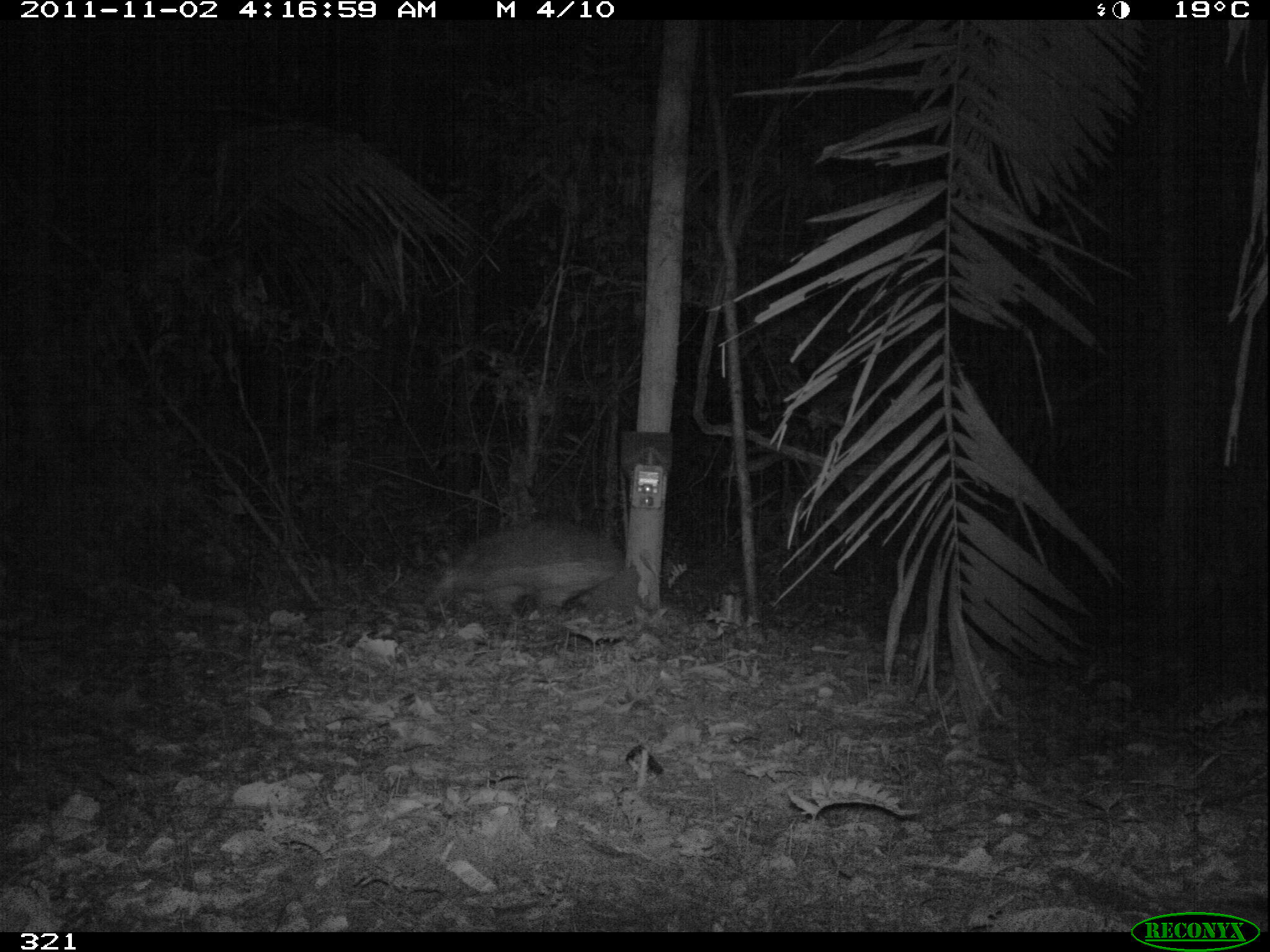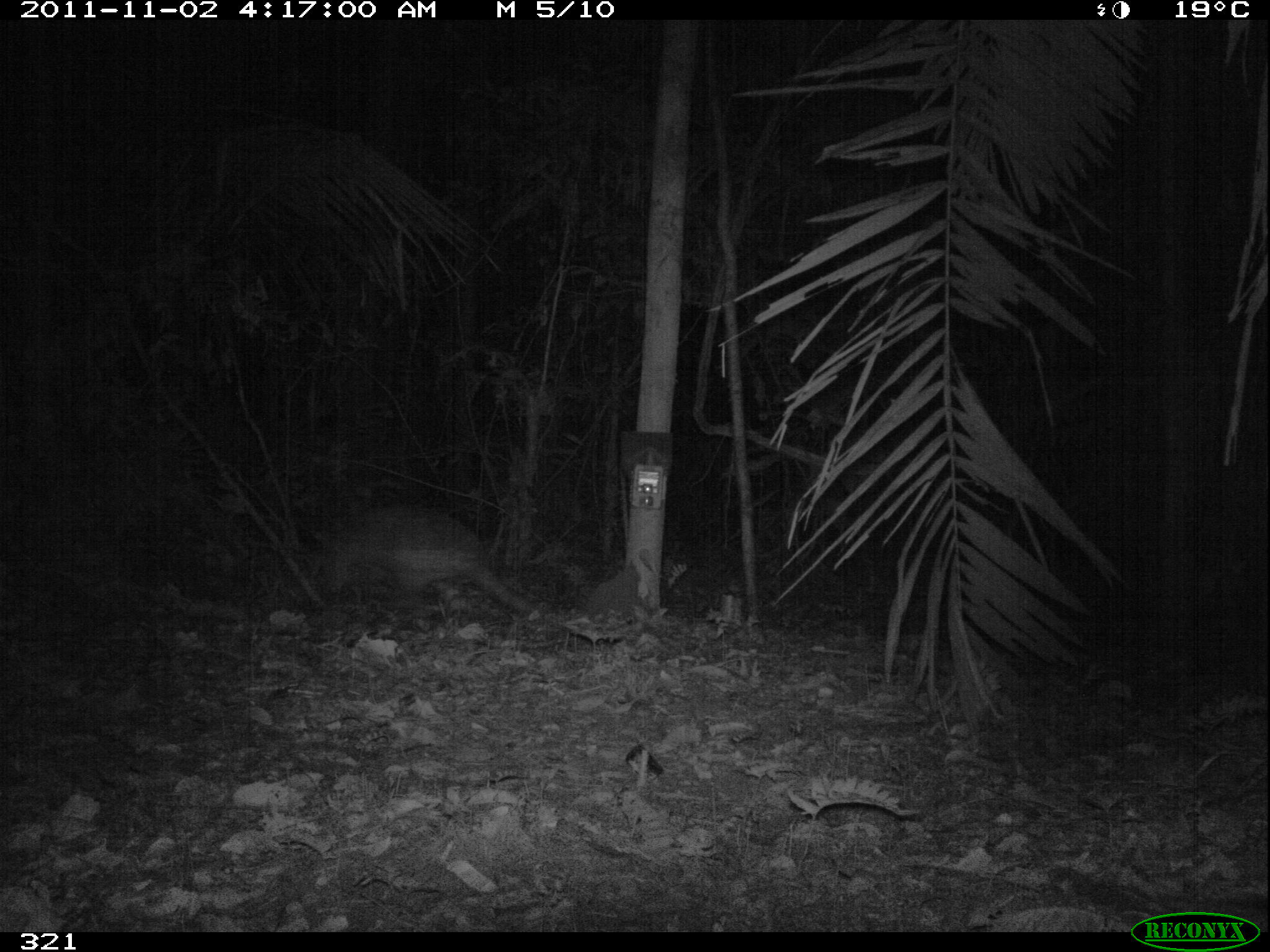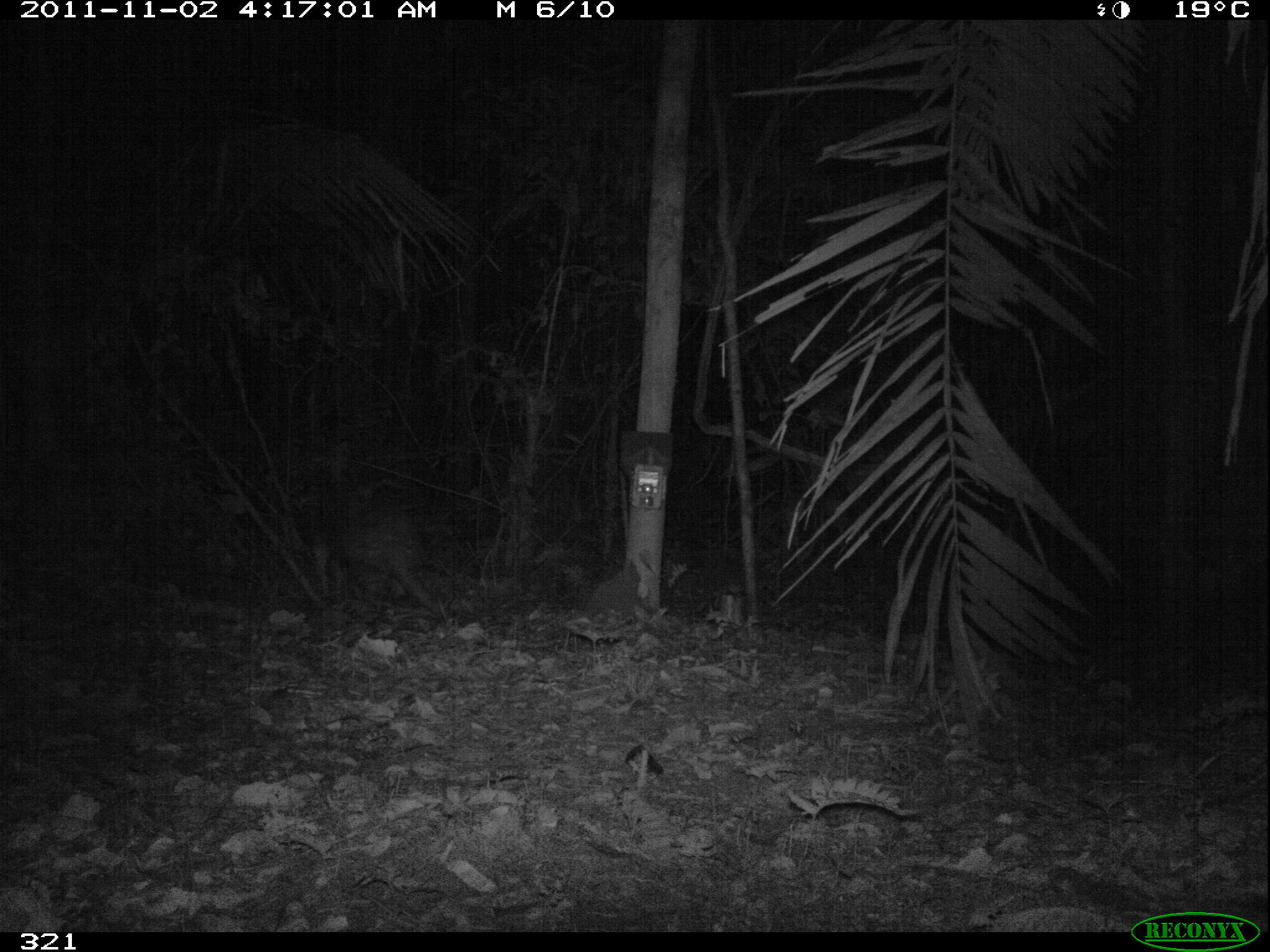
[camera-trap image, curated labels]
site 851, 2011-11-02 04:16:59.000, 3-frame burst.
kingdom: Animalia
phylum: Chordata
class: Mammalia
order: Cingulata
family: Chlamyphoridae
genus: Priodontes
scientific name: Priodontes maximus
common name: giant armadillo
Priodontes maximus (giant armadillo).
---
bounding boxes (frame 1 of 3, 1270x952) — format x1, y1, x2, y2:
priodontes maximus: 426, 520, 625, 621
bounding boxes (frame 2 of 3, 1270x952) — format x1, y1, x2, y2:
priodontes maximus: 309, 500, 539, 632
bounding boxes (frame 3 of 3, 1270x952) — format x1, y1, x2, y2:
priodontes maximus: 309, 477, 453, 621